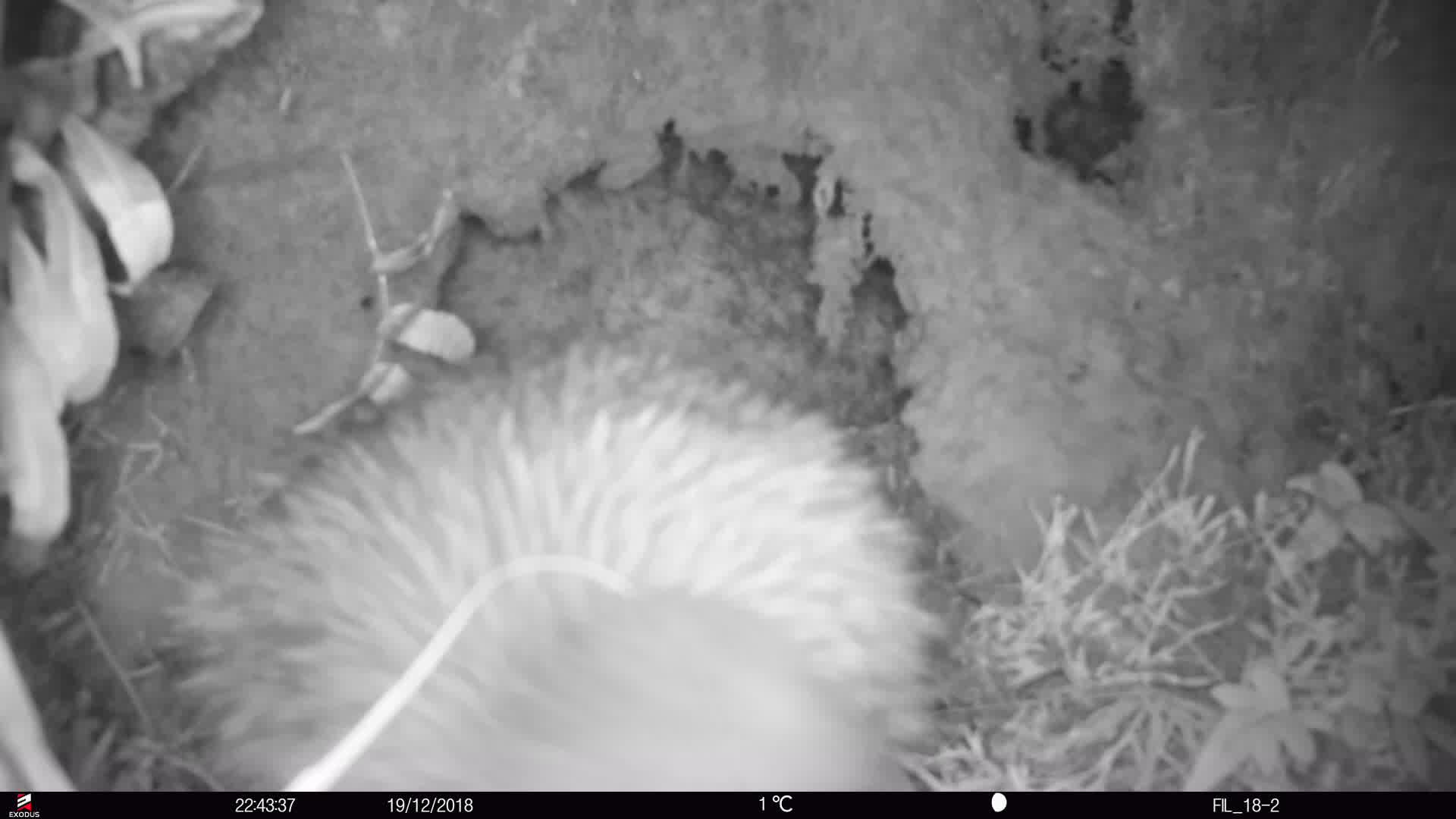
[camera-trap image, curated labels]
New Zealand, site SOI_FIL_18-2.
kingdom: Animalia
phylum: Chordata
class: Aves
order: Apterygiformes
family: Apterygidae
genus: Apteryx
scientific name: Apteryx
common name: kiwi